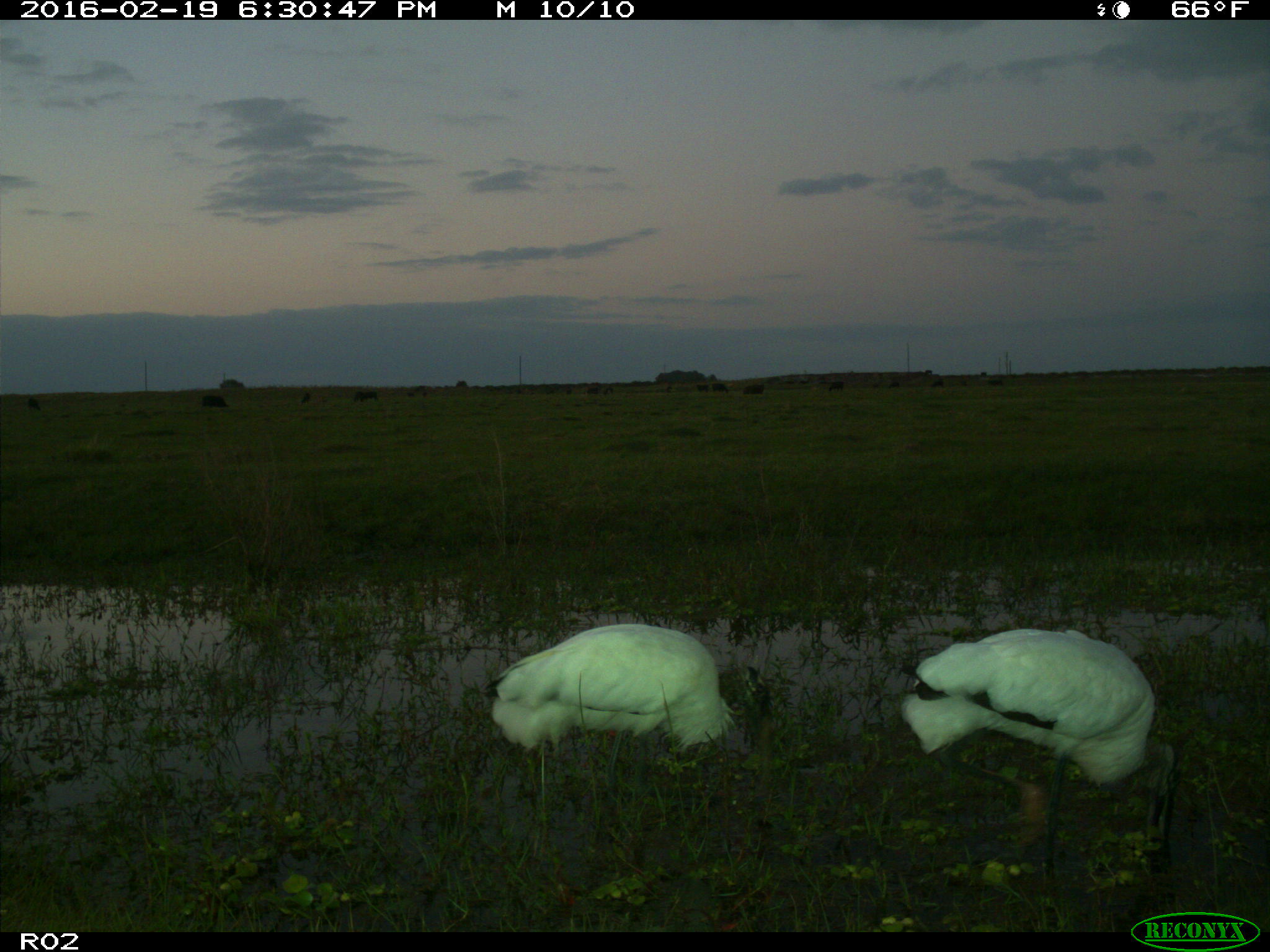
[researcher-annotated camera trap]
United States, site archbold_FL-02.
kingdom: Animalia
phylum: Chordata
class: Mammalia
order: Artiodactyla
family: Bovidae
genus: Bos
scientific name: Bos taurus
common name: domestic cow